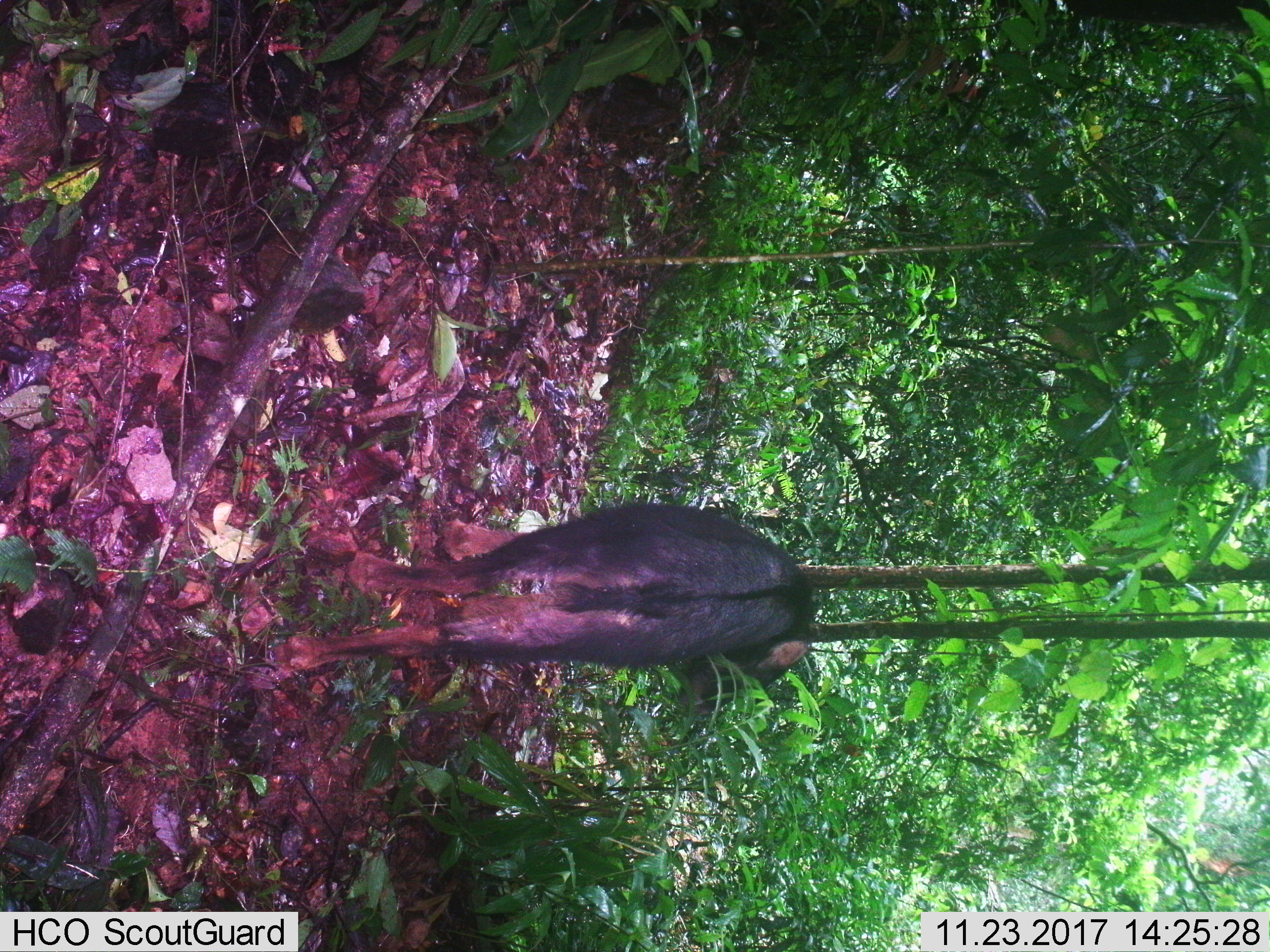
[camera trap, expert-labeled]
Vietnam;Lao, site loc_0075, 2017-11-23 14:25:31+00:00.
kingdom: Animalia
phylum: Chordata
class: Mammalia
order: Artiodactyla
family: Bovidae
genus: Capricornis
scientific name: Capricornis sumatraensis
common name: chinese serow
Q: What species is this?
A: Chinese serow (Capricornis sumatraensis).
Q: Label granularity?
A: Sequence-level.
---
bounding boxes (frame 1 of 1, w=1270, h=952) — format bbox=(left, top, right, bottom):
chinese serow: bbox=(269, 500, 817, 720); bbox=(90, 782, 163, 825)